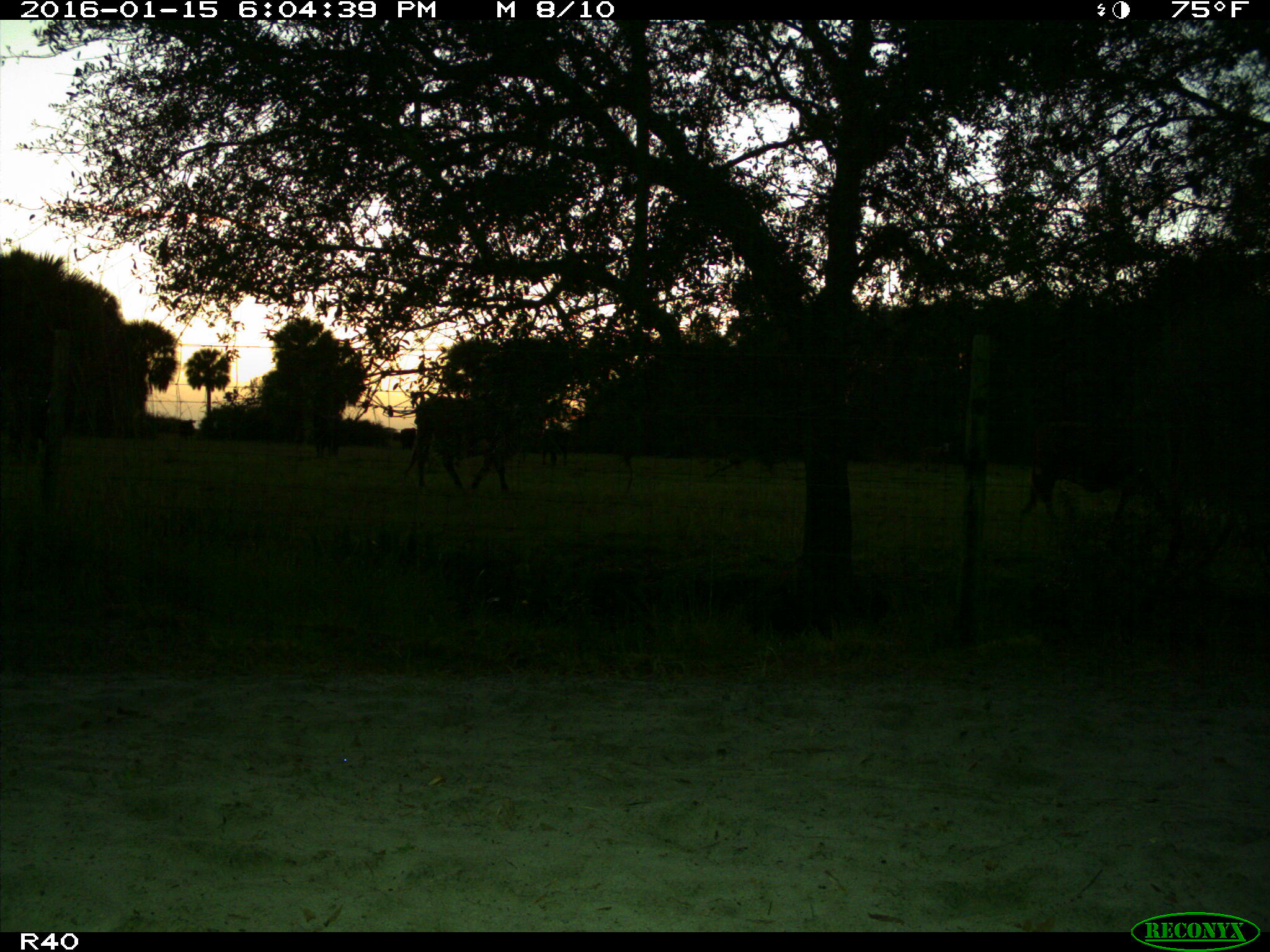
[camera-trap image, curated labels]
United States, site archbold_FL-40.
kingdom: Animalia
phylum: Chordata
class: Mammalia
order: Artiodactyla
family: Bovidae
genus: Bos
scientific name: Bos taurus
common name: domestic cow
Bos taurus (domestic cow).